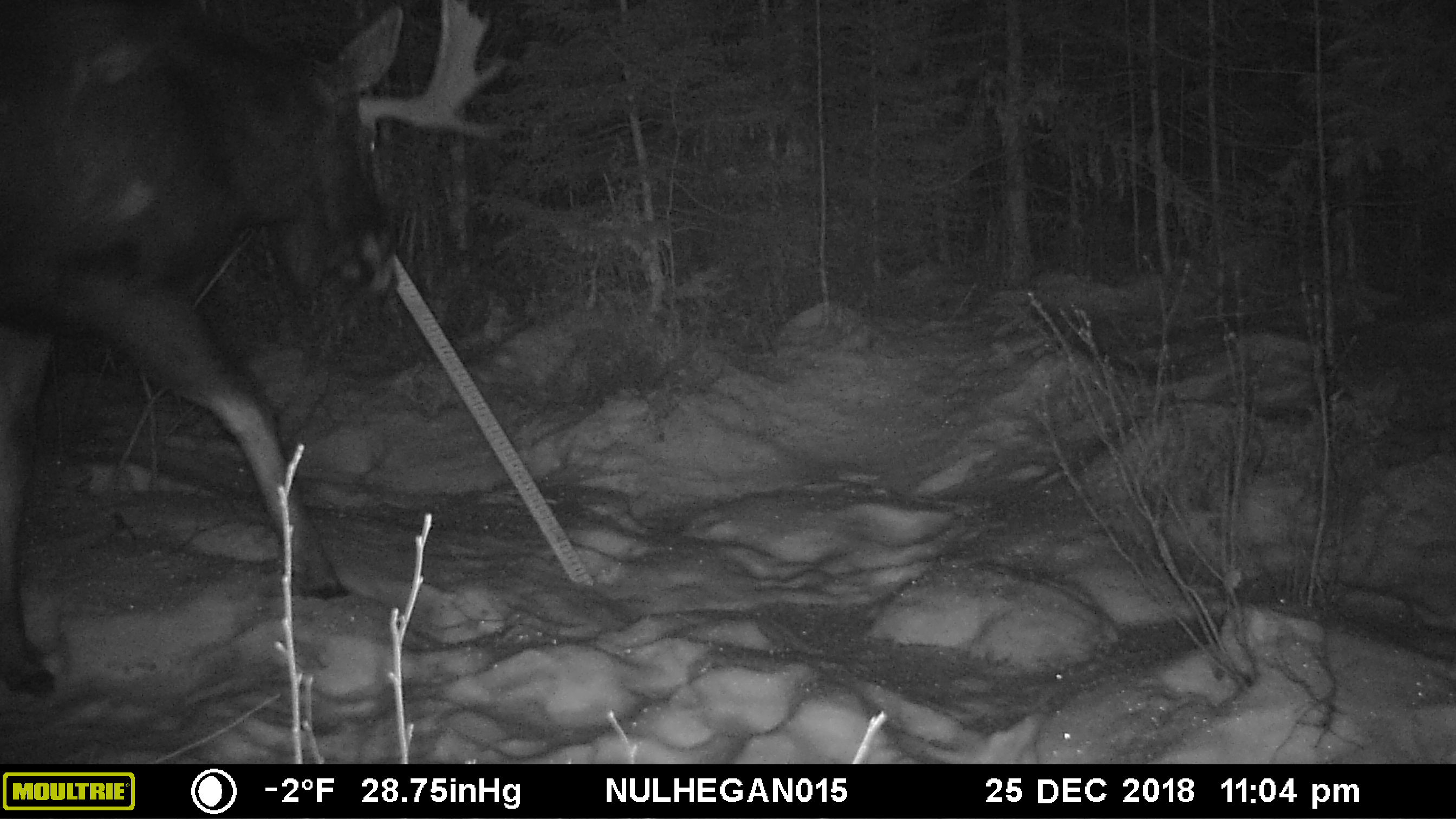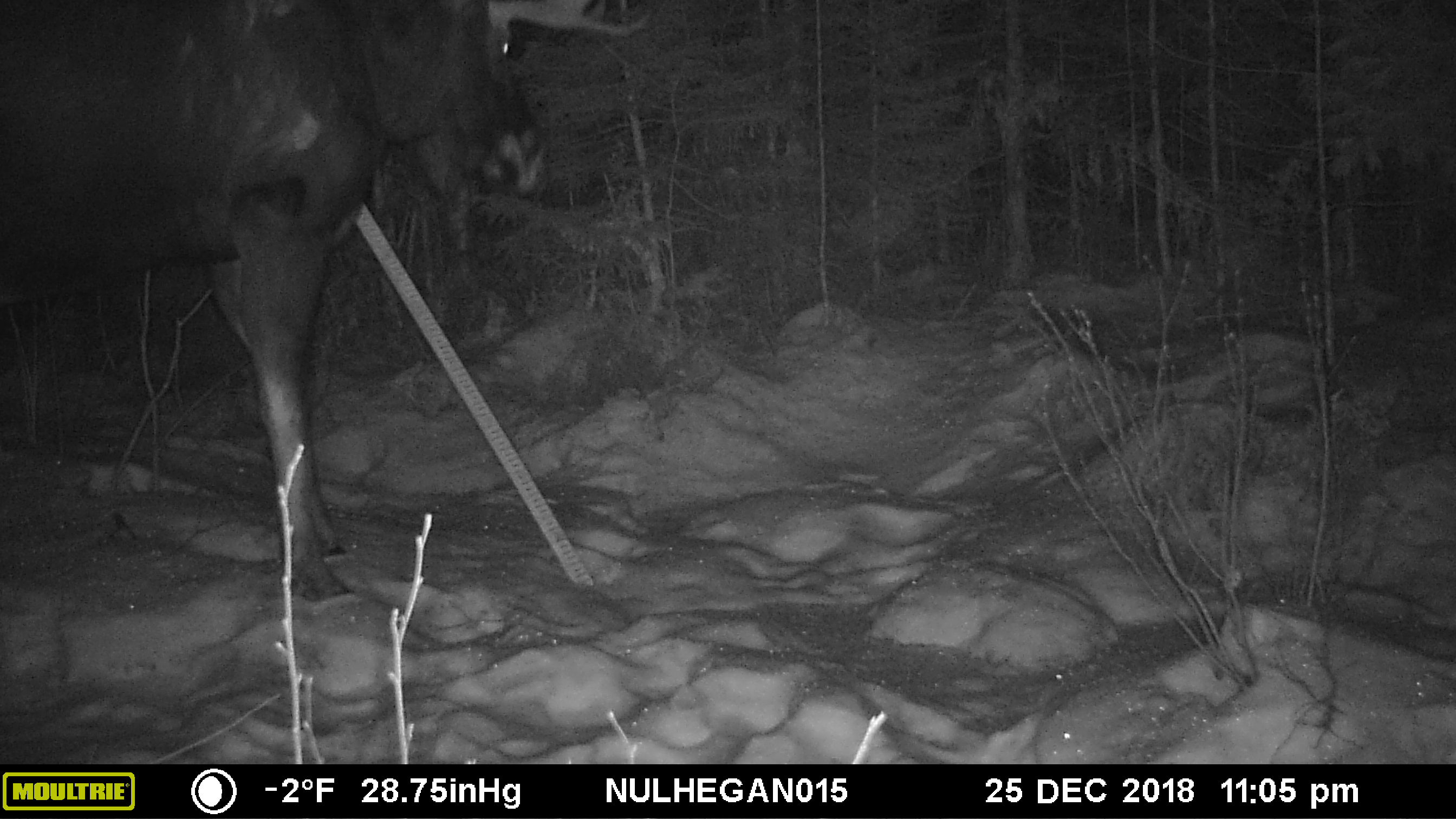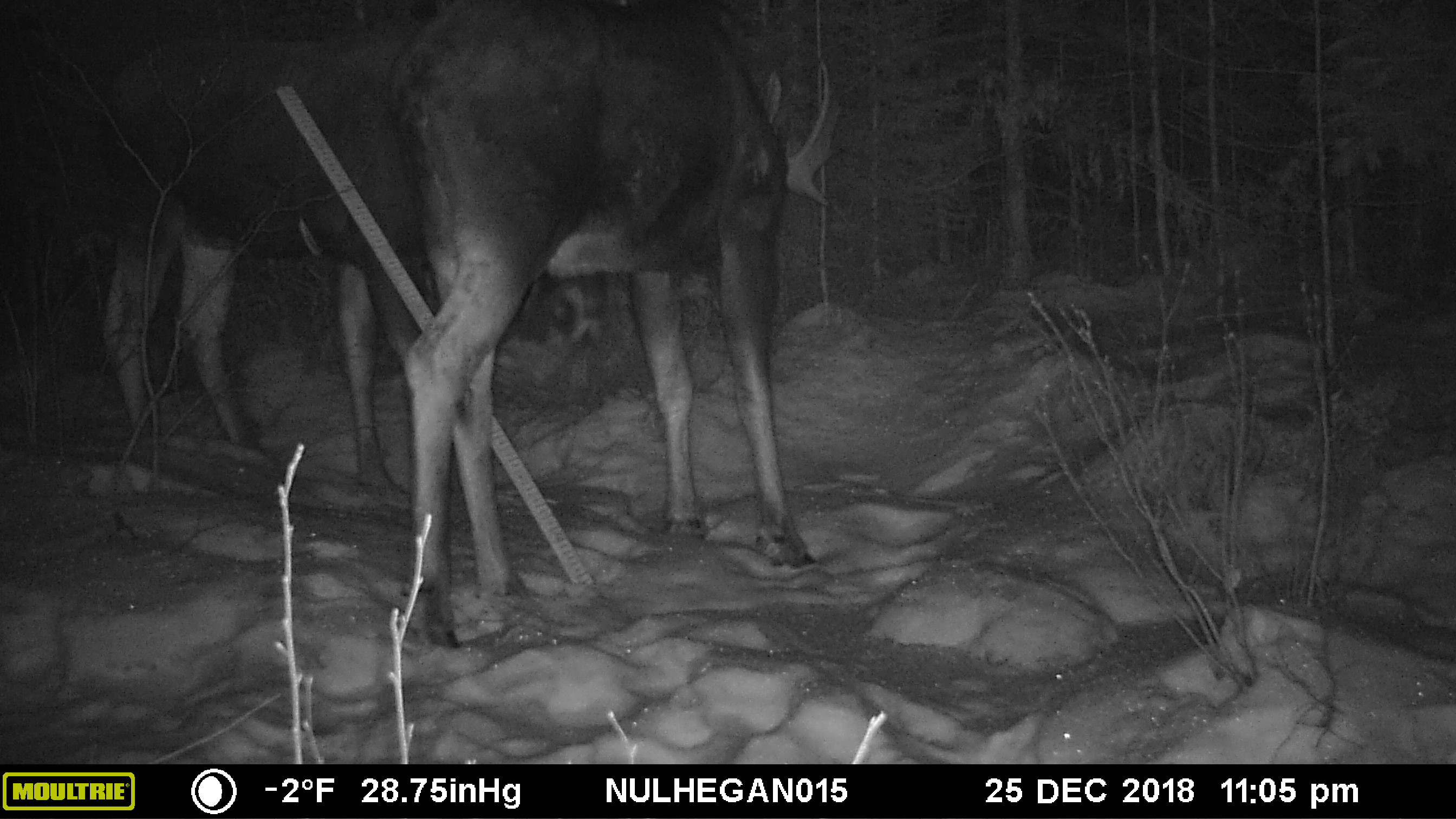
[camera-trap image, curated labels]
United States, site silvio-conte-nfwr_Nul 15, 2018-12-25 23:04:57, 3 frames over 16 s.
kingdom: Animalia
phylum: Chordata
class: Mammalia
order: Artiodactyla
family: Cervidae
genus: Alces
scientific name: Alces alces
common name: moose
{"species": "moose (Alces alces)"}